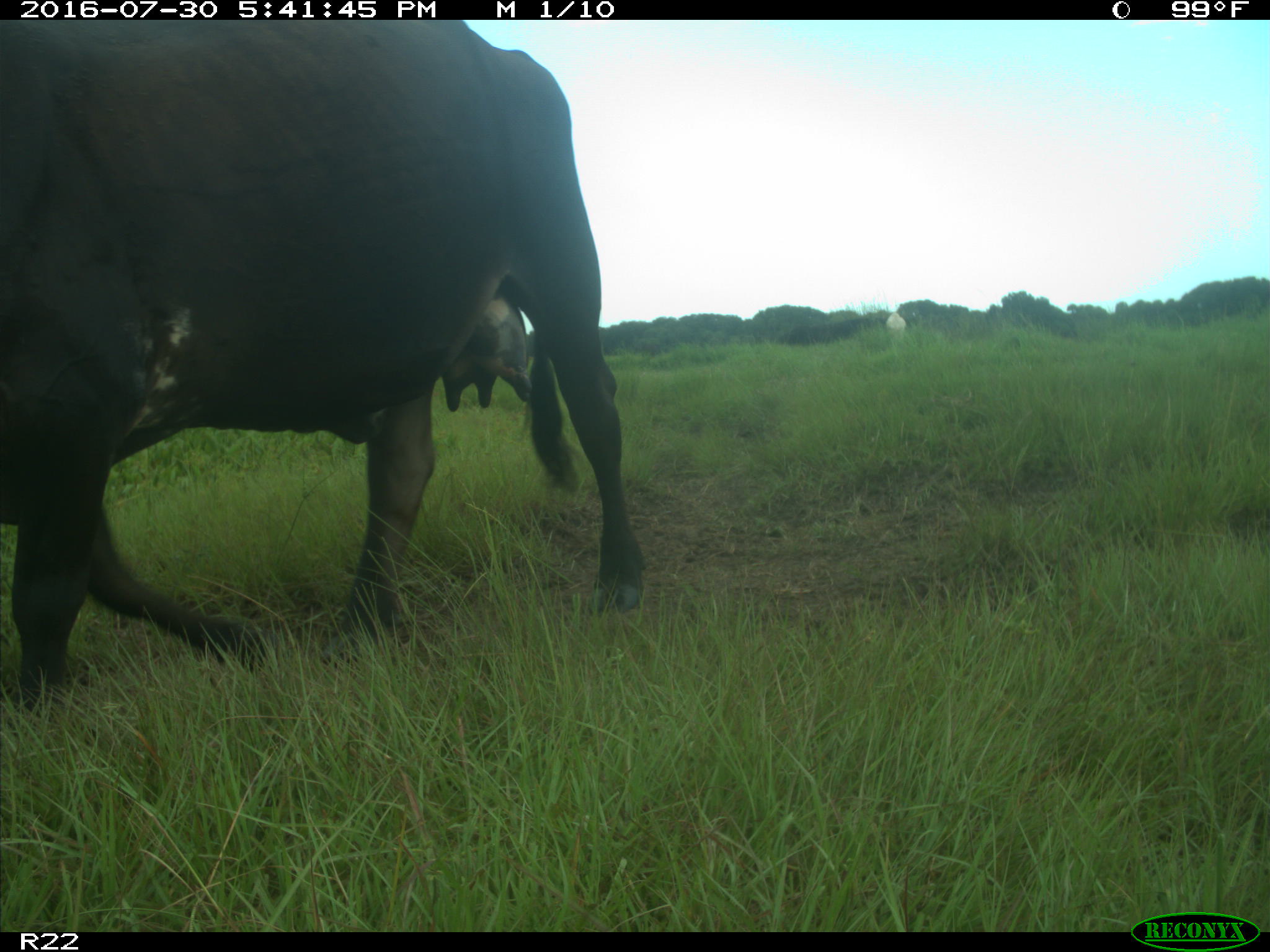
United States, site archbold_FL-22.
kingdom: Animalia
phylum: Chordata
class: Mammalia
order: Artiodactyla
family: Bovidae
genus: Bos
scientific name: Bos taurus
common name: domestic cow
Bos taurus (domestic cow).